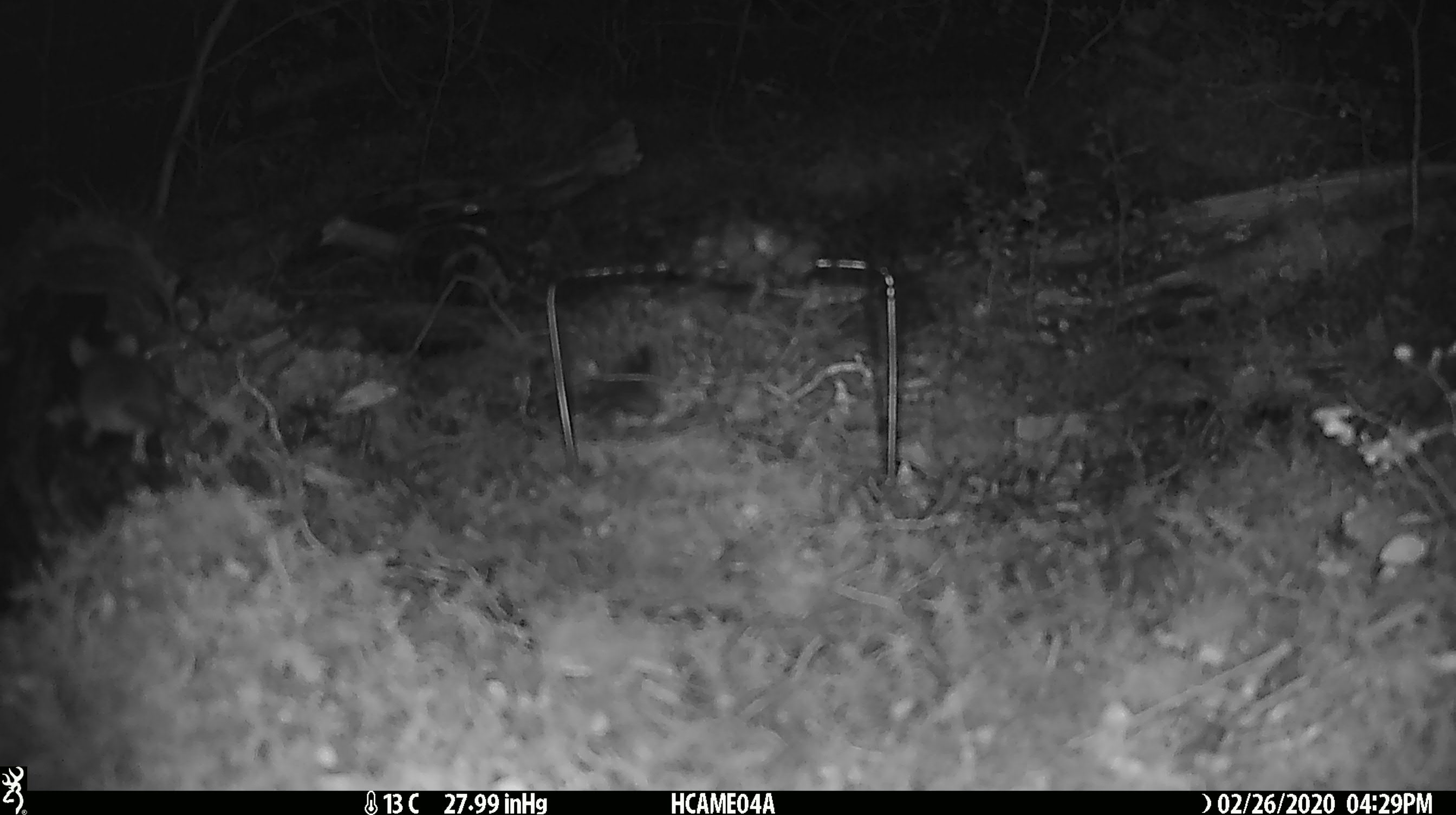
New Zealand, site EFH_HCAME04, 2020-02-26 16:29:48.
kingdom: Animalia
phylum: Chordata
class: Mammalia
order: Rodentia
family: Muridae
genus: Mus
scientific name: Mus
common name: mouse